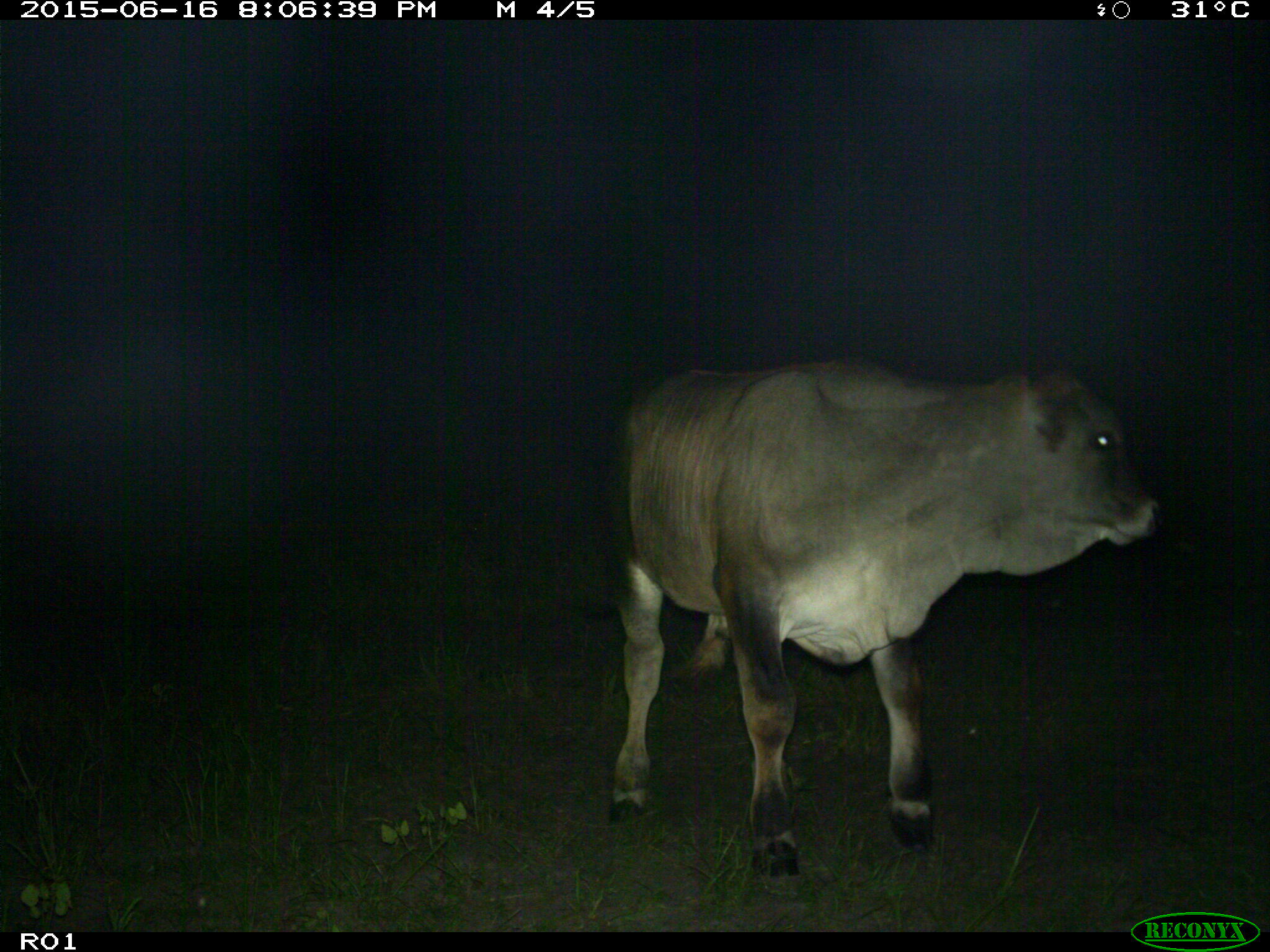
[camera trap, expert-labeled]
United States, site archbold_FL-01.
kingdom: Animalia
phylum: Chordata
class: Mammalia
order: Artiodactyla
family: Bovidae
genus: Bos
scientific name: Bos taurus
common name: domestic cow